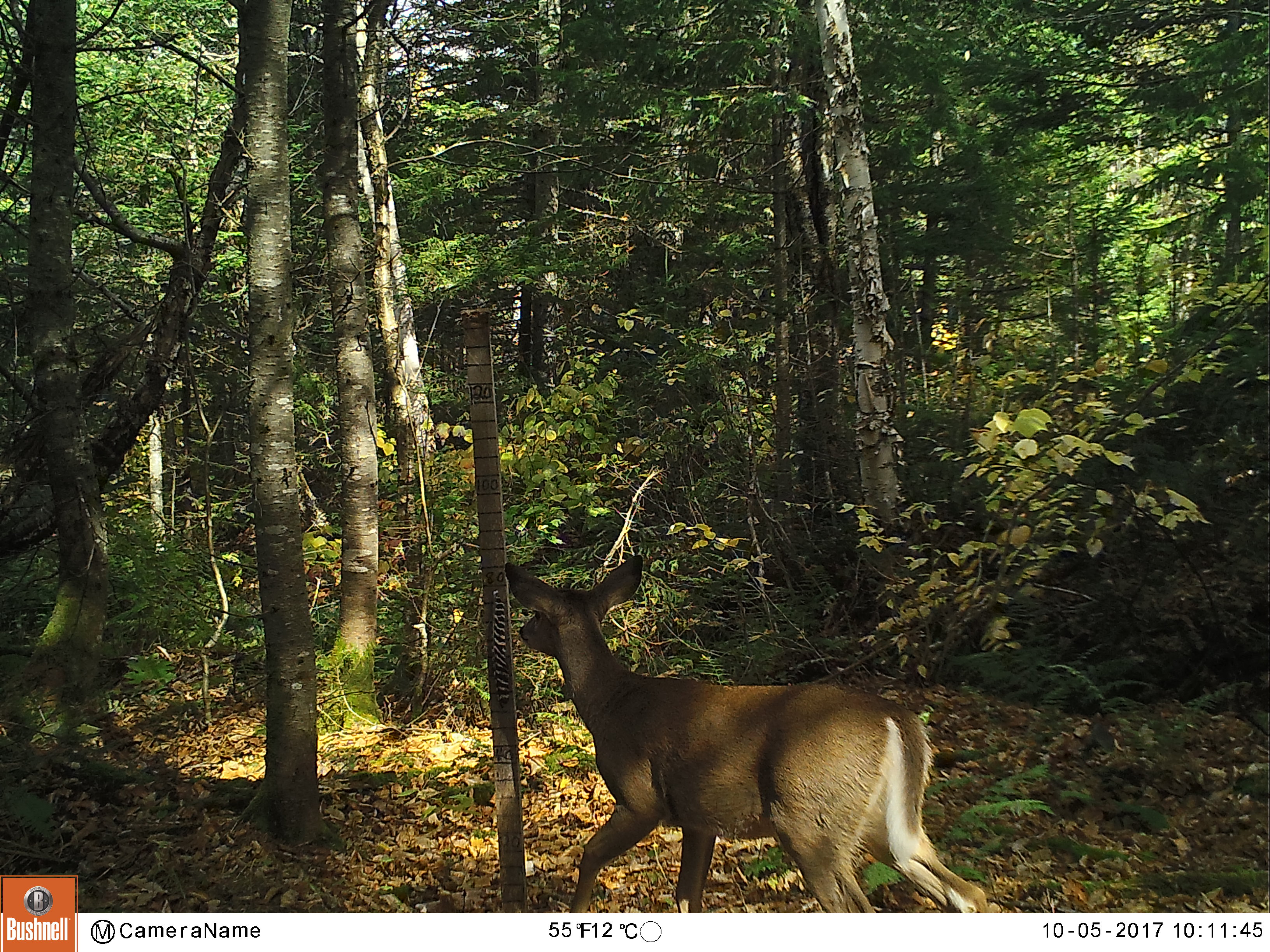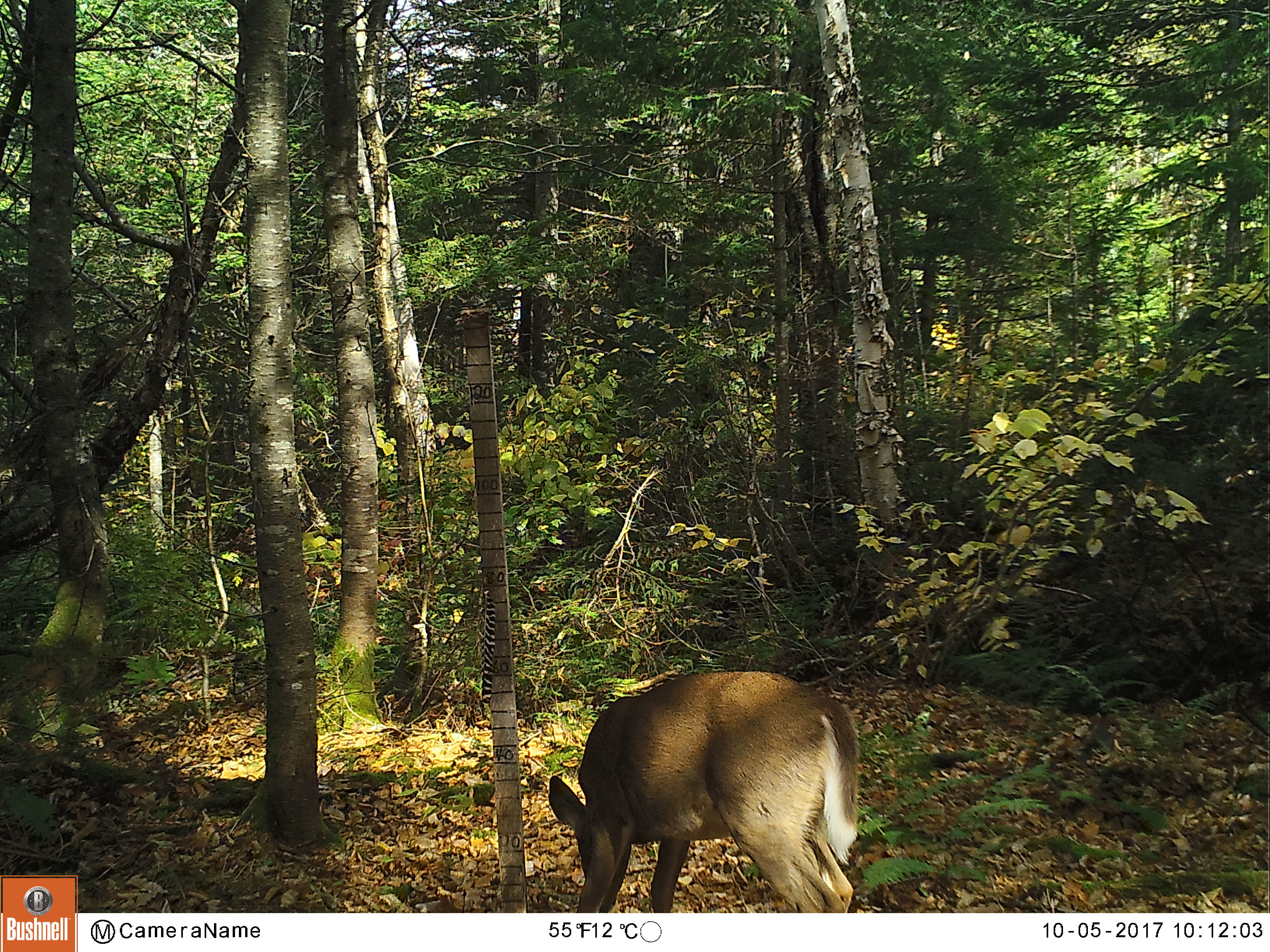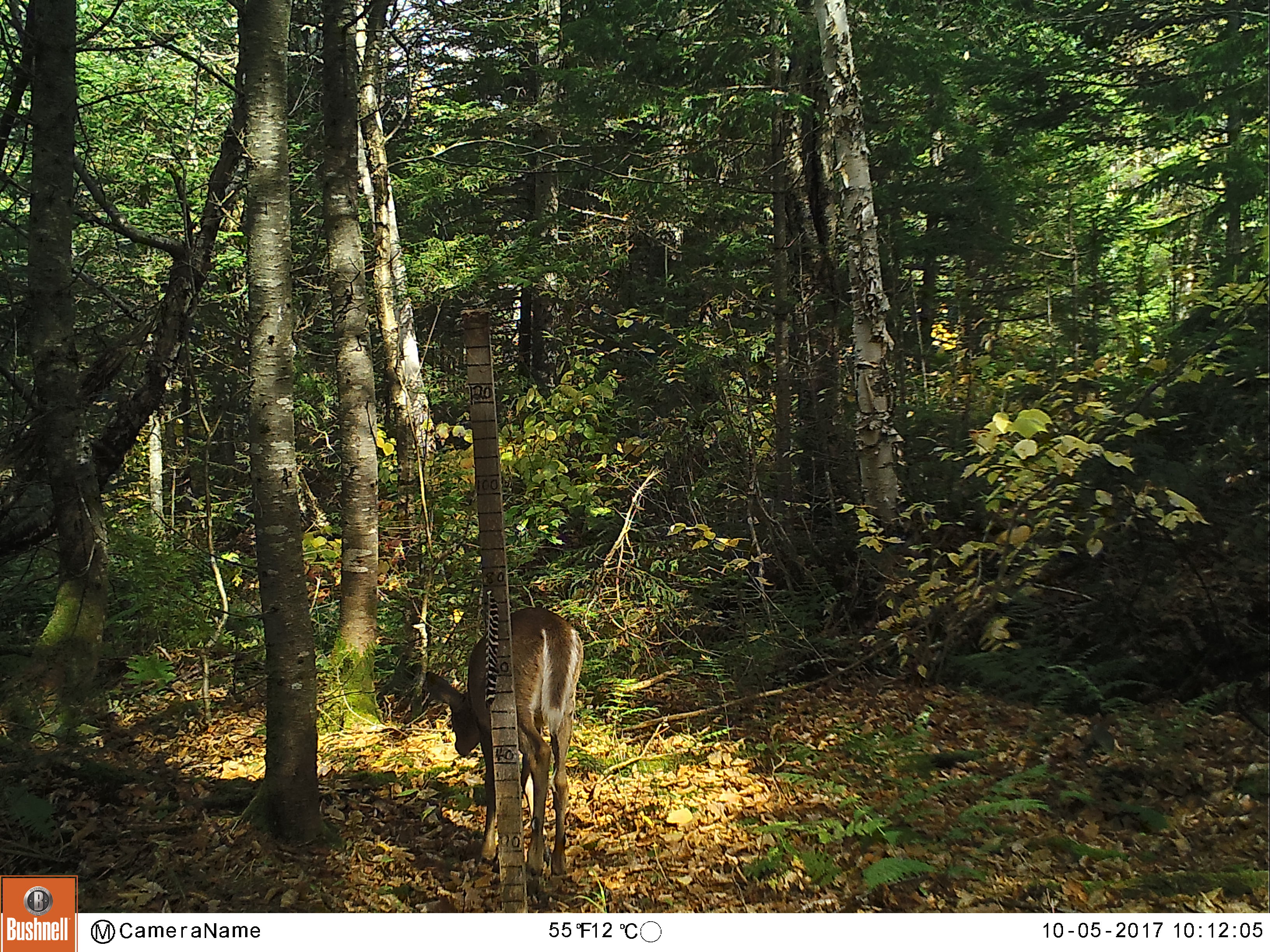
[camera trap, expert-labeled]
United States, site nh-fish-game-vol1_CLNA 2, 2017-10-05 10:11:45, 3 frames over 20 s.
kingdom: Animalia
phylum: Chordata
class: Mammalia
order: Artiodactyla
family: Cervidae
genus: Odocoileus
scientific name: Odocoileus virginianus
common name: white-tailed deer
White-tailed deer (Odocoileus virginianus).